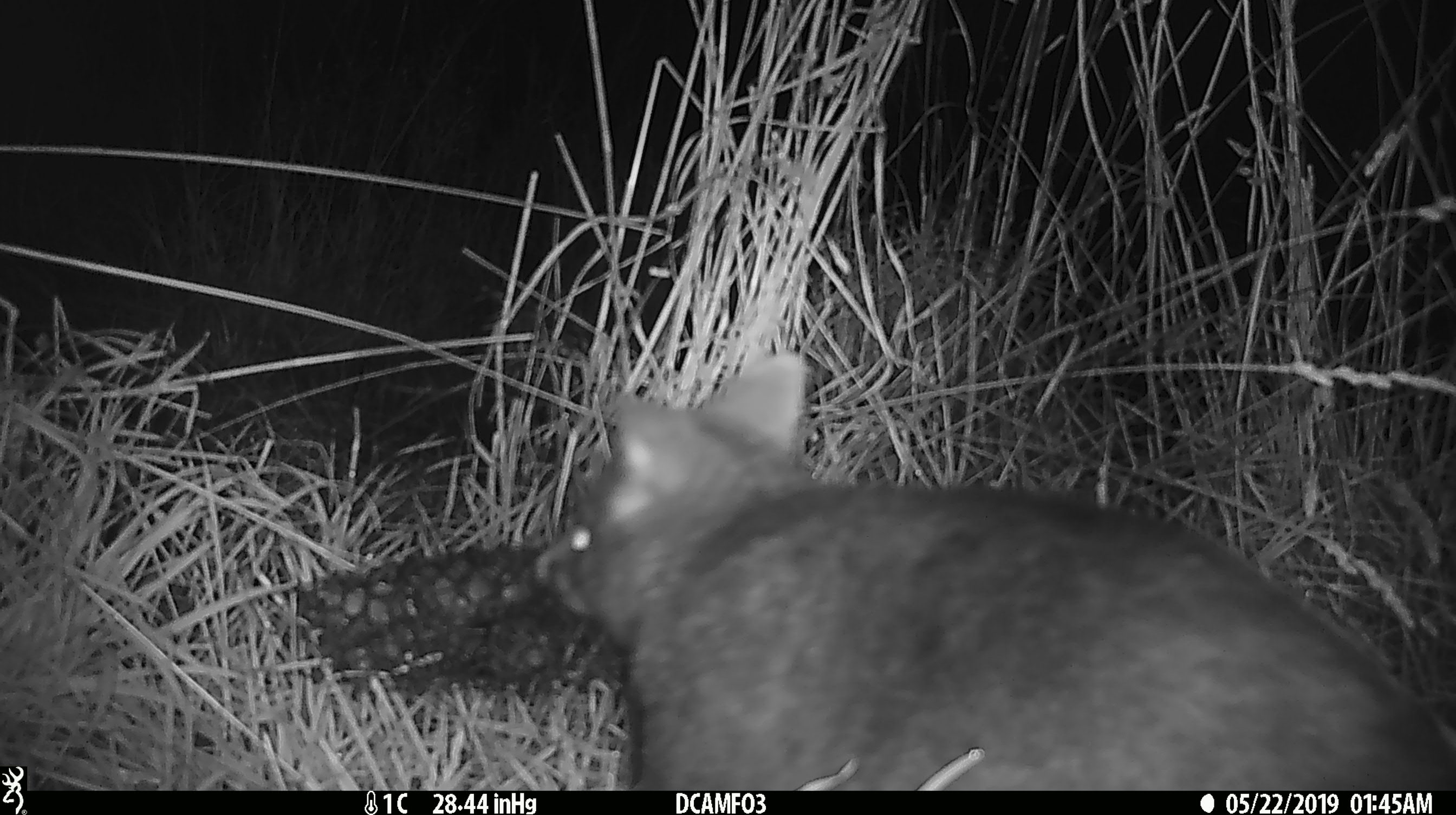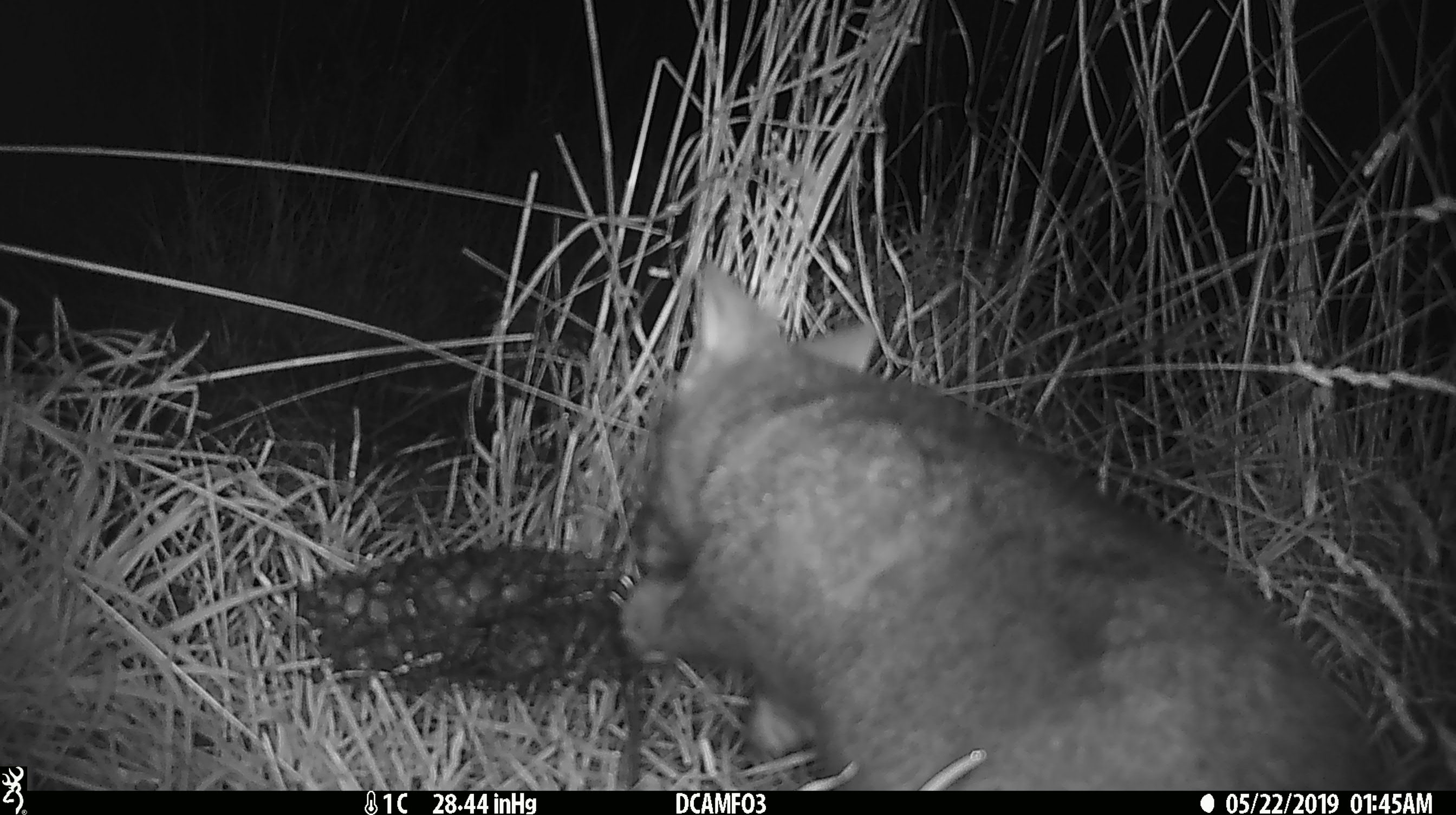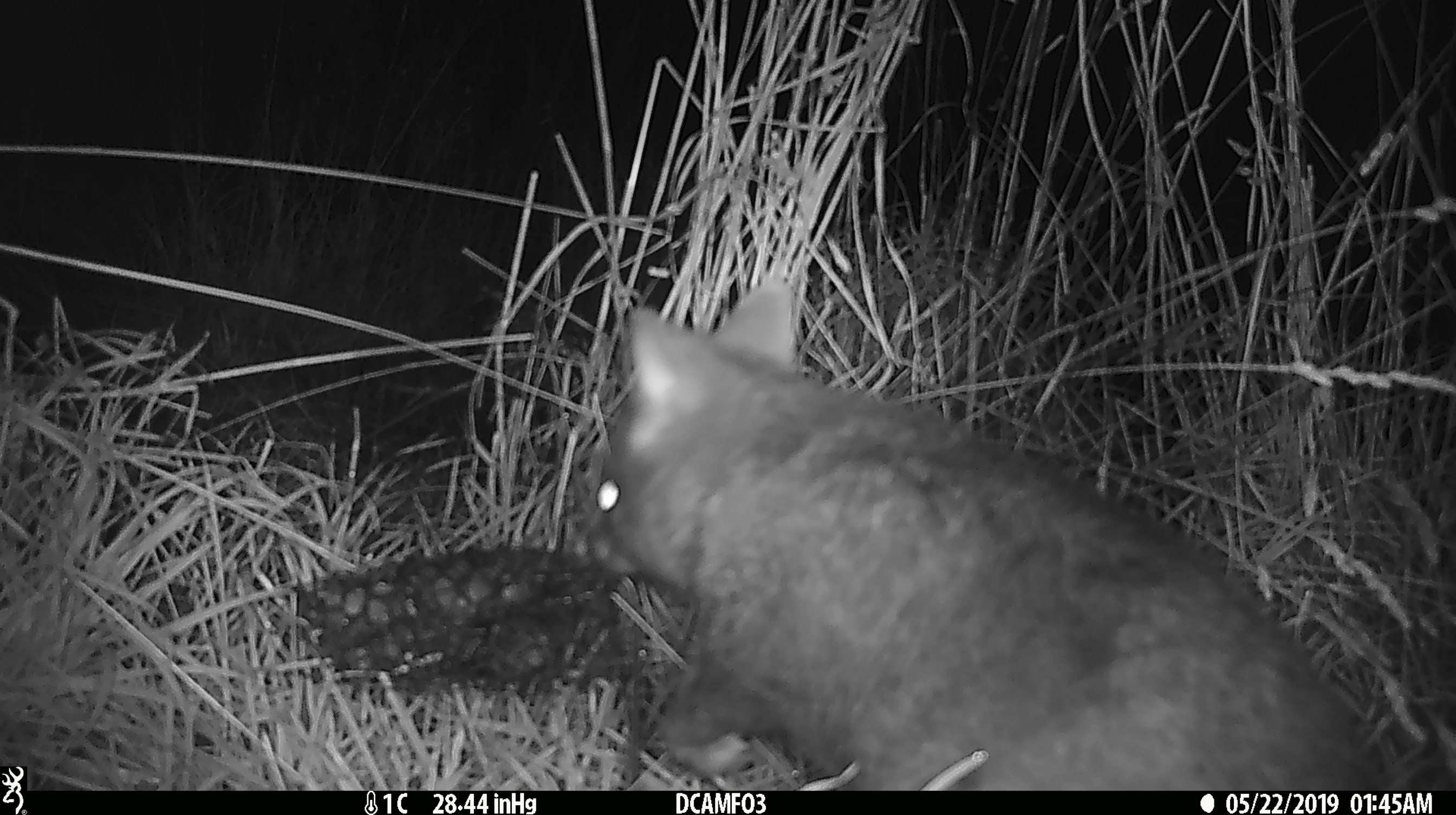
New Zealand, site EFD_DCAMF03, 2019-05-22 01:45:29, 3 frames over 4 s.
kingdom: Animalia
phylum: Chordata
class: Mammalia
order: Diprotodontia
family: Phalangeridae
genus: Trichosurus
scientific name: Trichosurus vulpecula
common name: common brushtail possum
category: possum